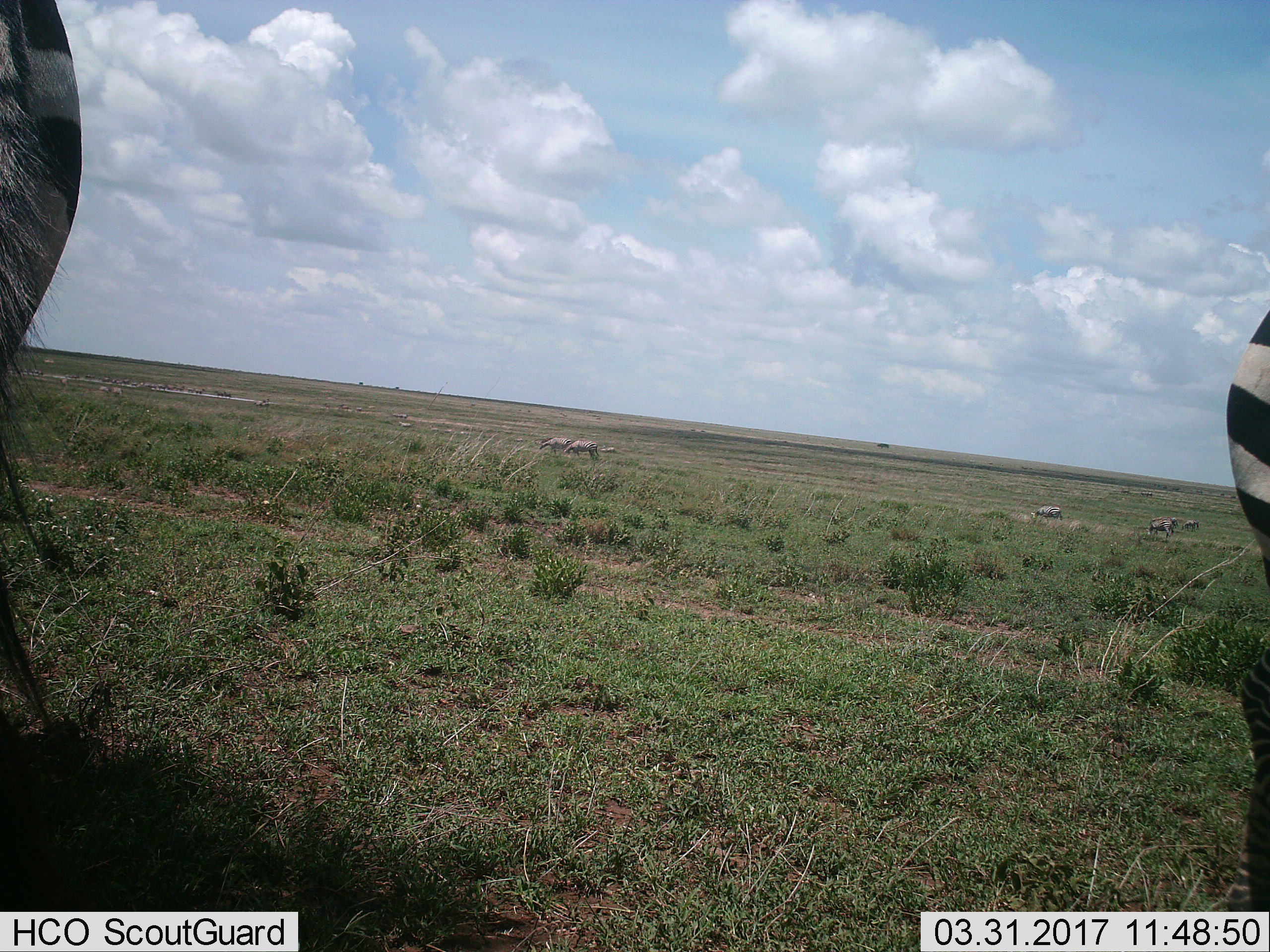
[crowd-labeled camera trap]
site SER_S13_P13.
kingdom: Animalia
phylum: Chordata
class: Mammalia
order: Perissodactyla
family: Equidae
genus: Equus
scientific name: Equus quagga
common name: plains zebra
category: zebraplains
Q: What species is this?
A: Zebraplains (plains zebra) (Equus quagga).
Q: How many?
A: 8.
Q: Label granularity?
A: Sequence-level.